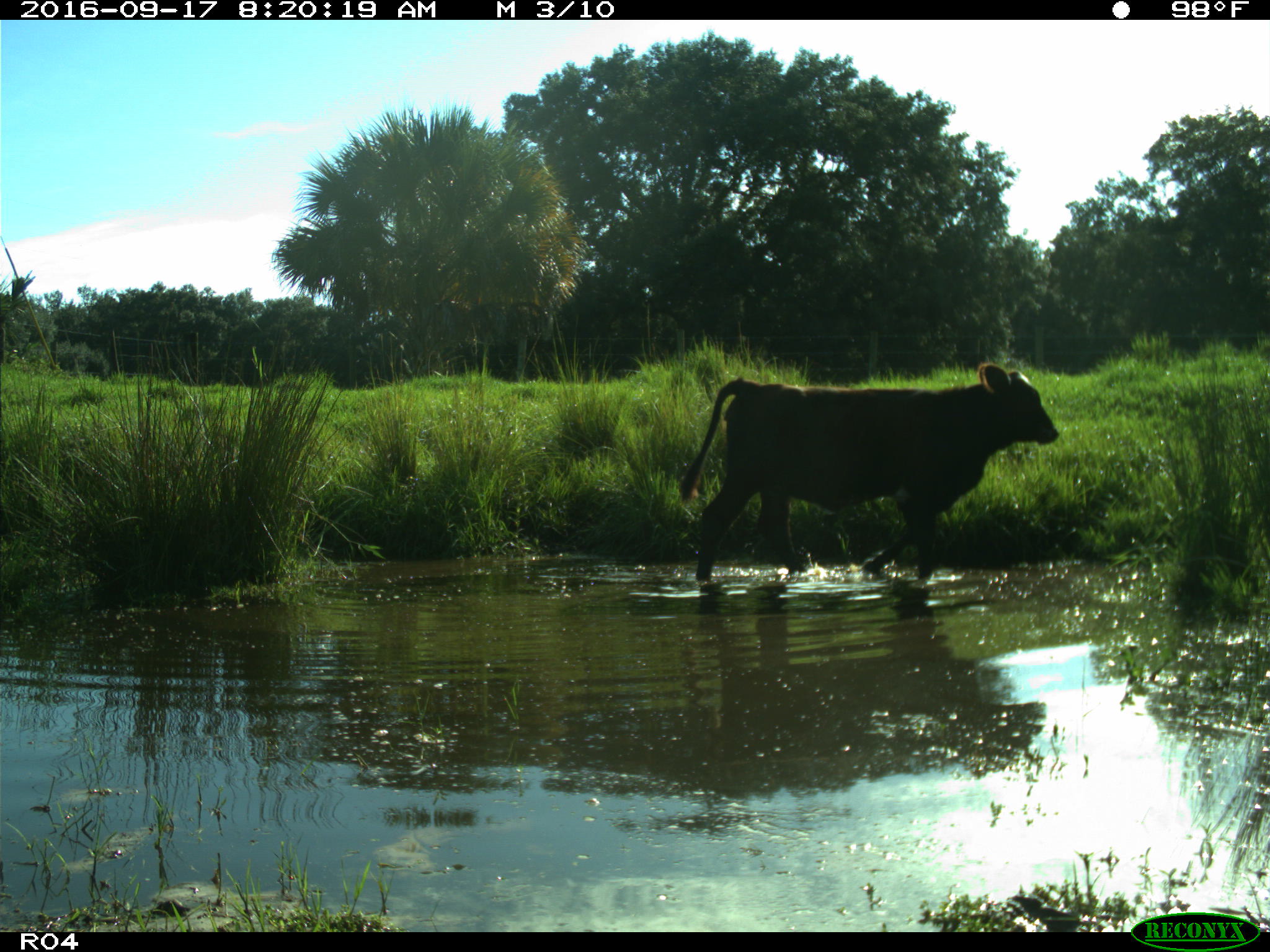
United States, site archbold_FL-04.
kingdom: Animalia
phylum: Chordata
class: Mammalia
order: Artiodactyla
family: Bovidae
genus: Bos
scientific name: Bos taurus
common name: domestic cow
Bos taurus (domestic cow).